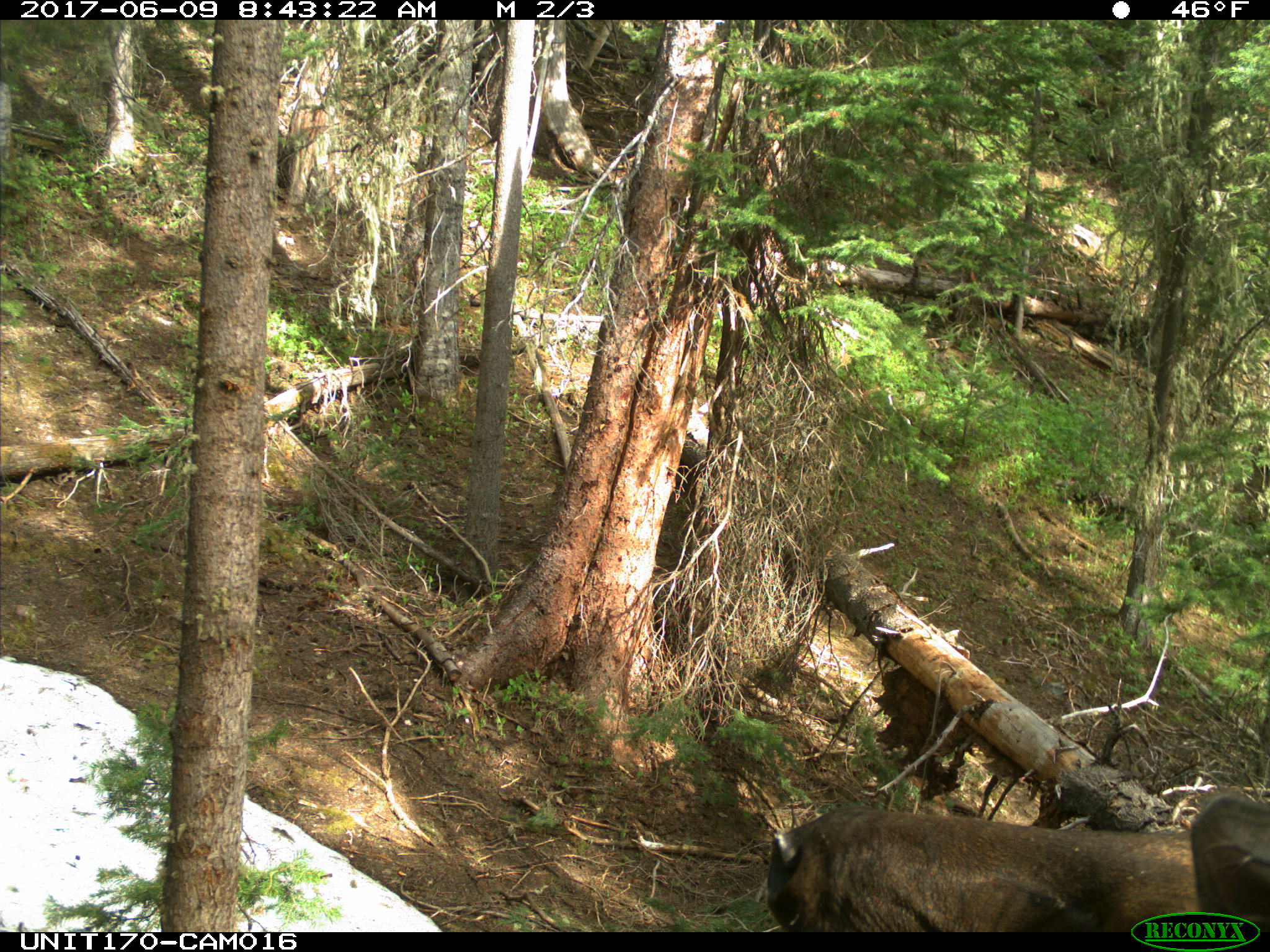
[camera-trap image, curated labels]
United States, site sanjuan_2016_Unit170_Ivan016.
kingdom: Animalia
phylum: Chordata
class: Mammalia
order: Artiodactyla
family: Cervidae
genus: Cervus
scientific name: Cervus elaphus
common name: red deer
Cervus elaphus (red deer).